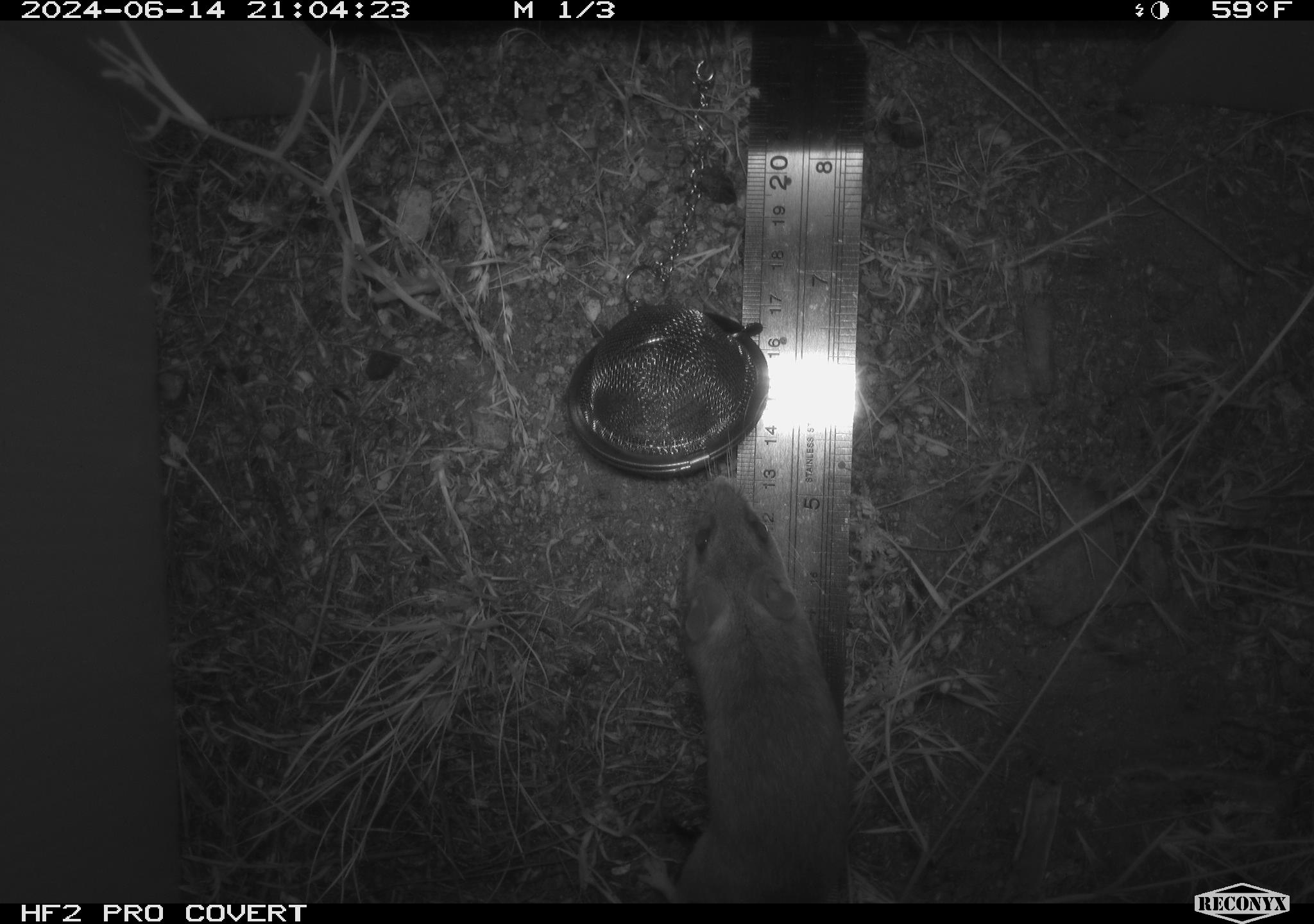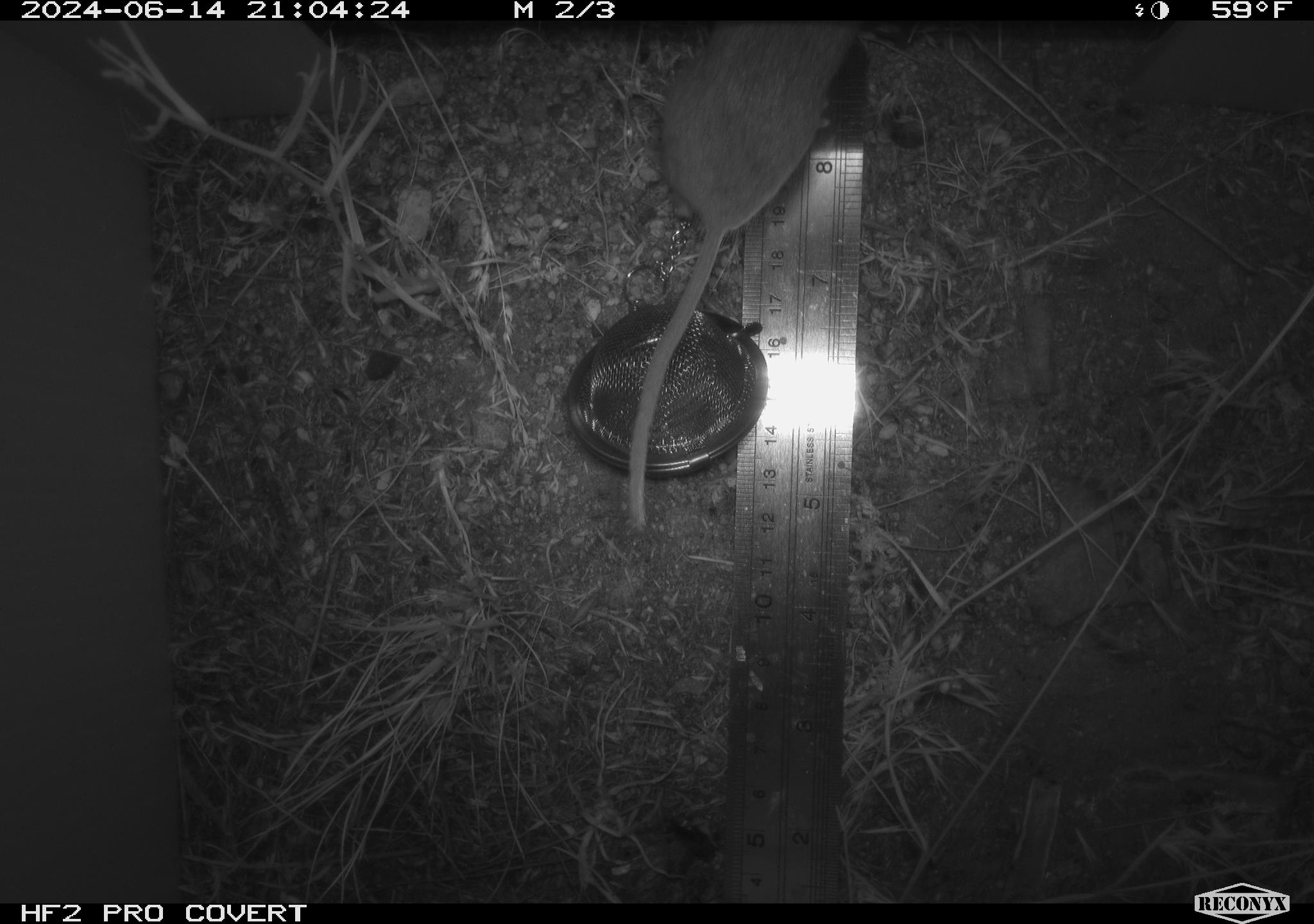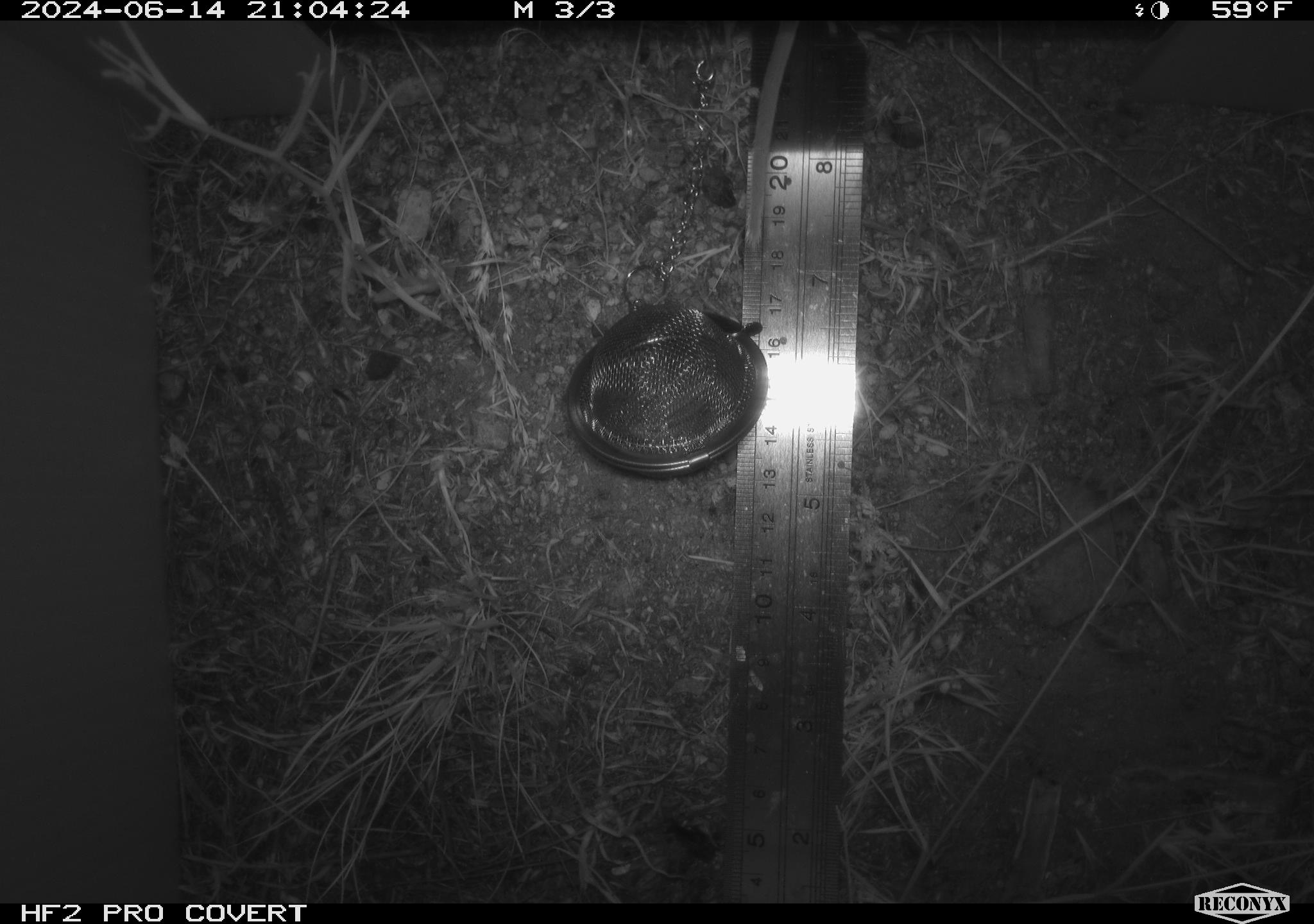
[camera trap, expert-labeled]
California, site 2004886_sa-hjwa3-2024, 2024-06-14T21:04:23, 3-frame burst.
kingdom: Animalia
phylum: Chordata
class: Mammalia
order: Rodentia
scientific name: Rodentia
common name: rodent